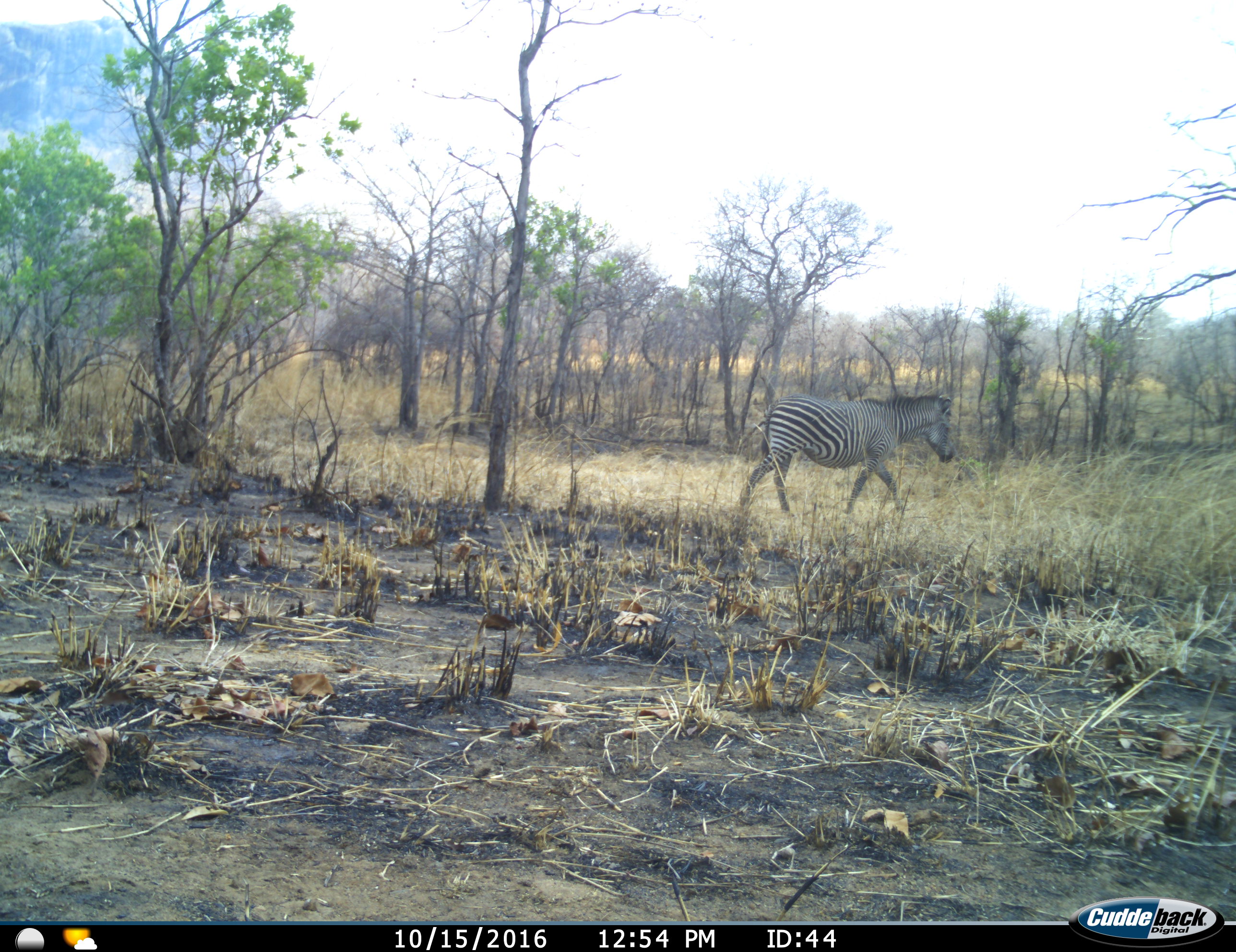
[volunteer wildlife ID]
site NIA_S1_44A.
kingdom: Animalia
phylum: Chordata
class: Mammalia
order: Perissodactyla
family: Equidae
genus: Equus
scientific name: Equus quagga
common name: plains zebra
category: zebraplains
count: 1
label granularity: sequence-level